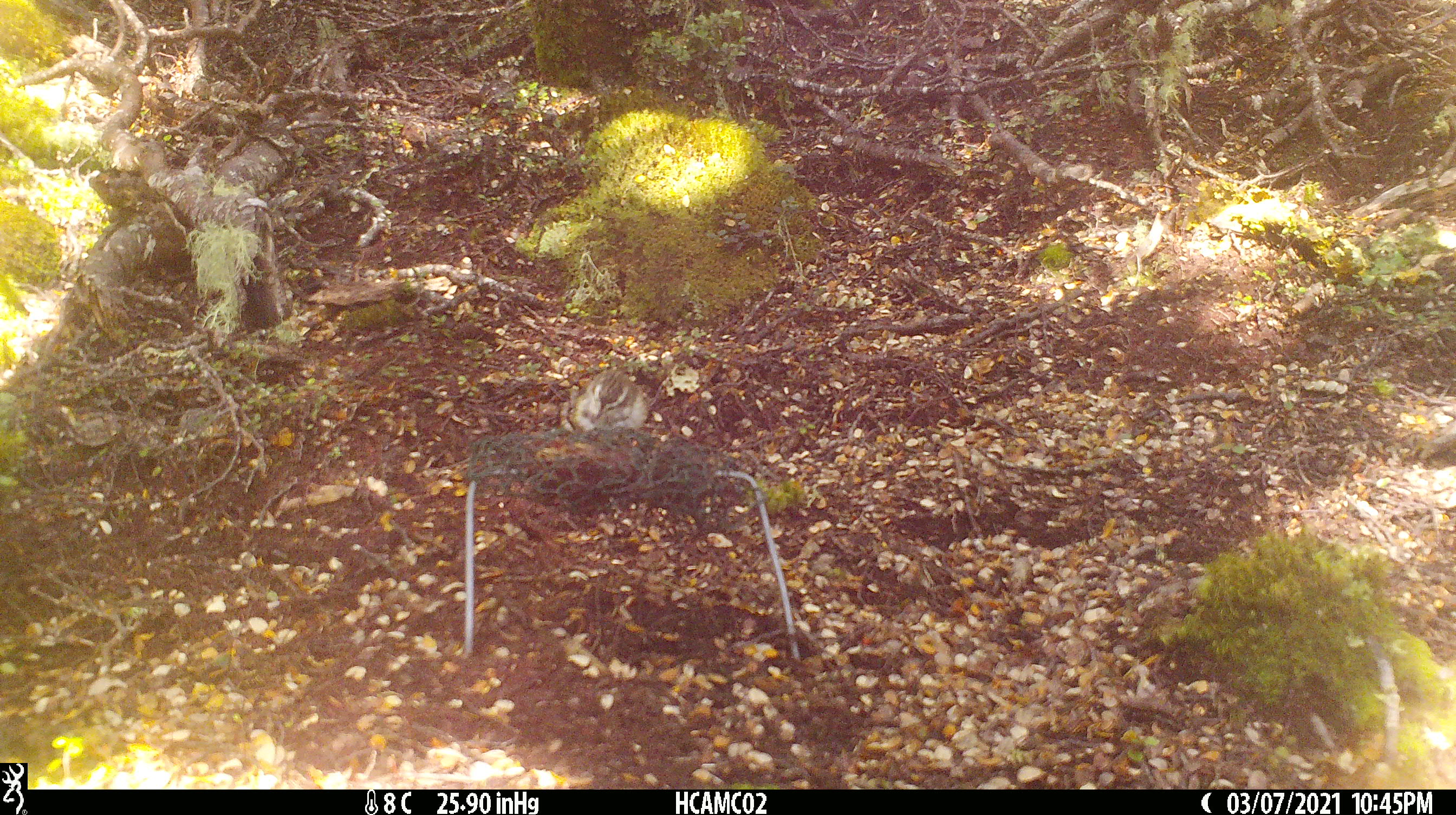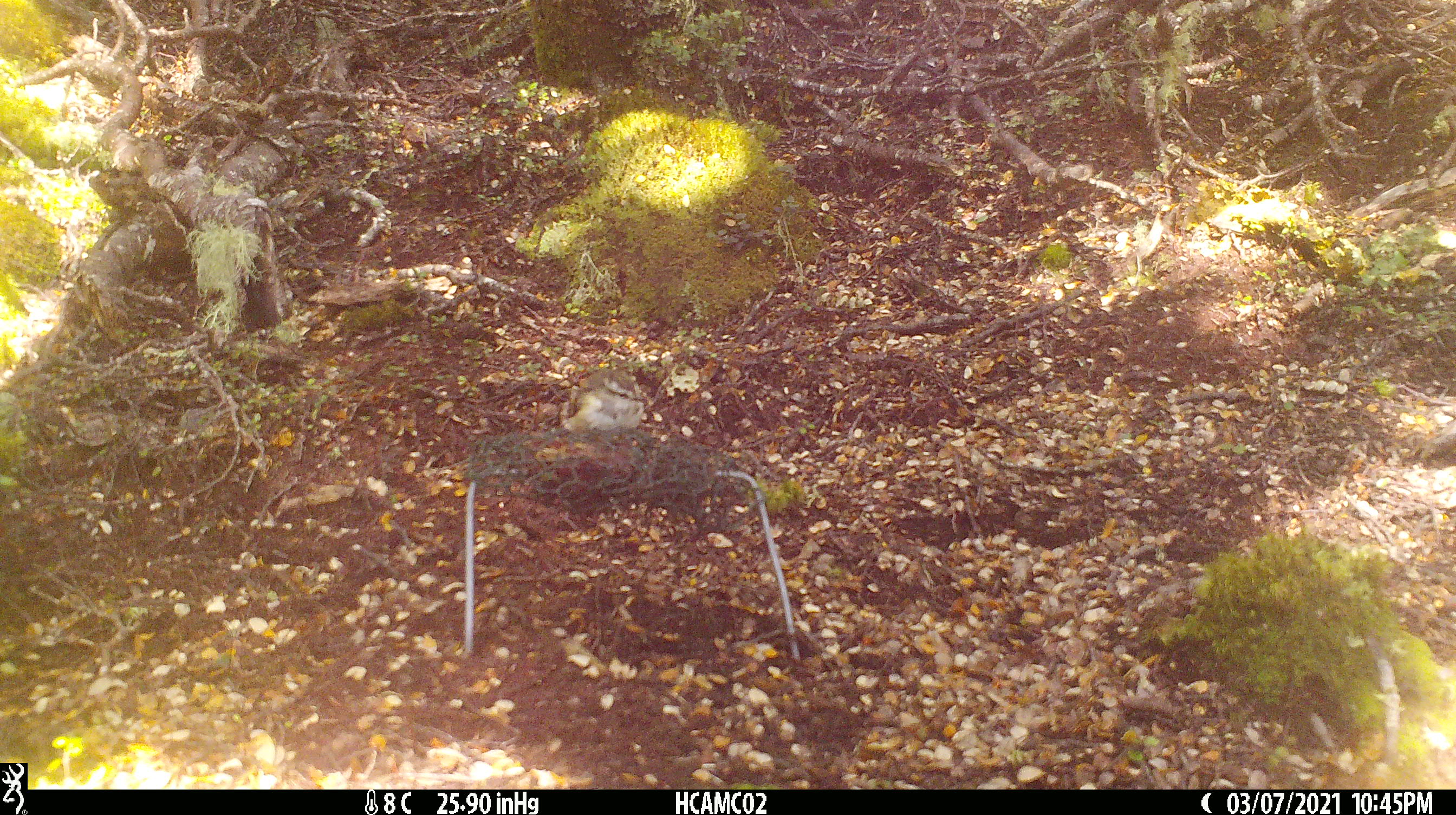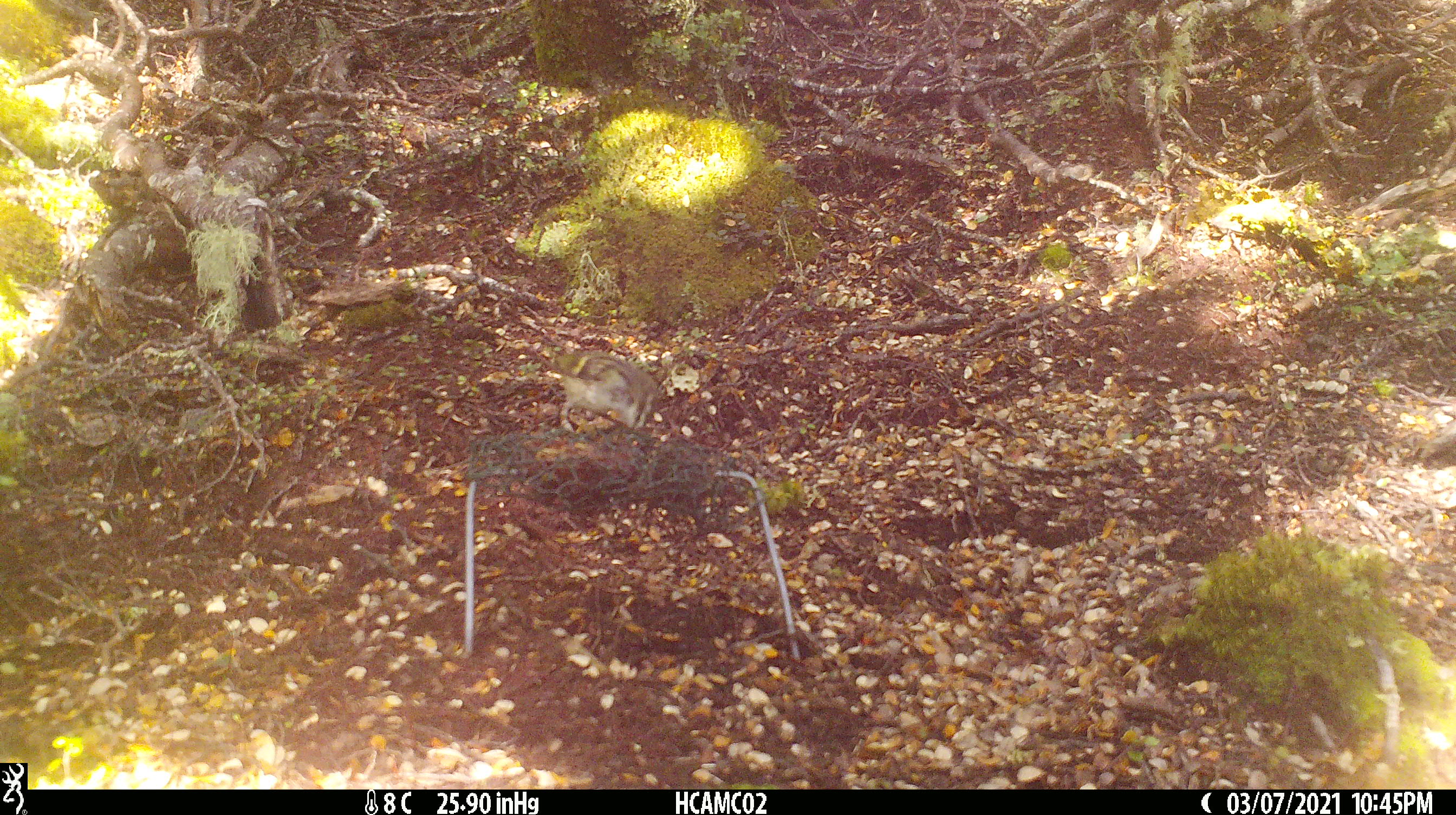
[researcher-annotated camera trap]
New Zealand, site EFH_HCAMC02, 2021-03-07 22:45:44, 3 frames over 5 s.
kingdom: Animalia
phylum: Chordata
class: Aves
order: Passeriformes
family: Acanthisittidae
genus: Acanthisitta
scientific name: Acanthisitta chloris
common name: rifleman